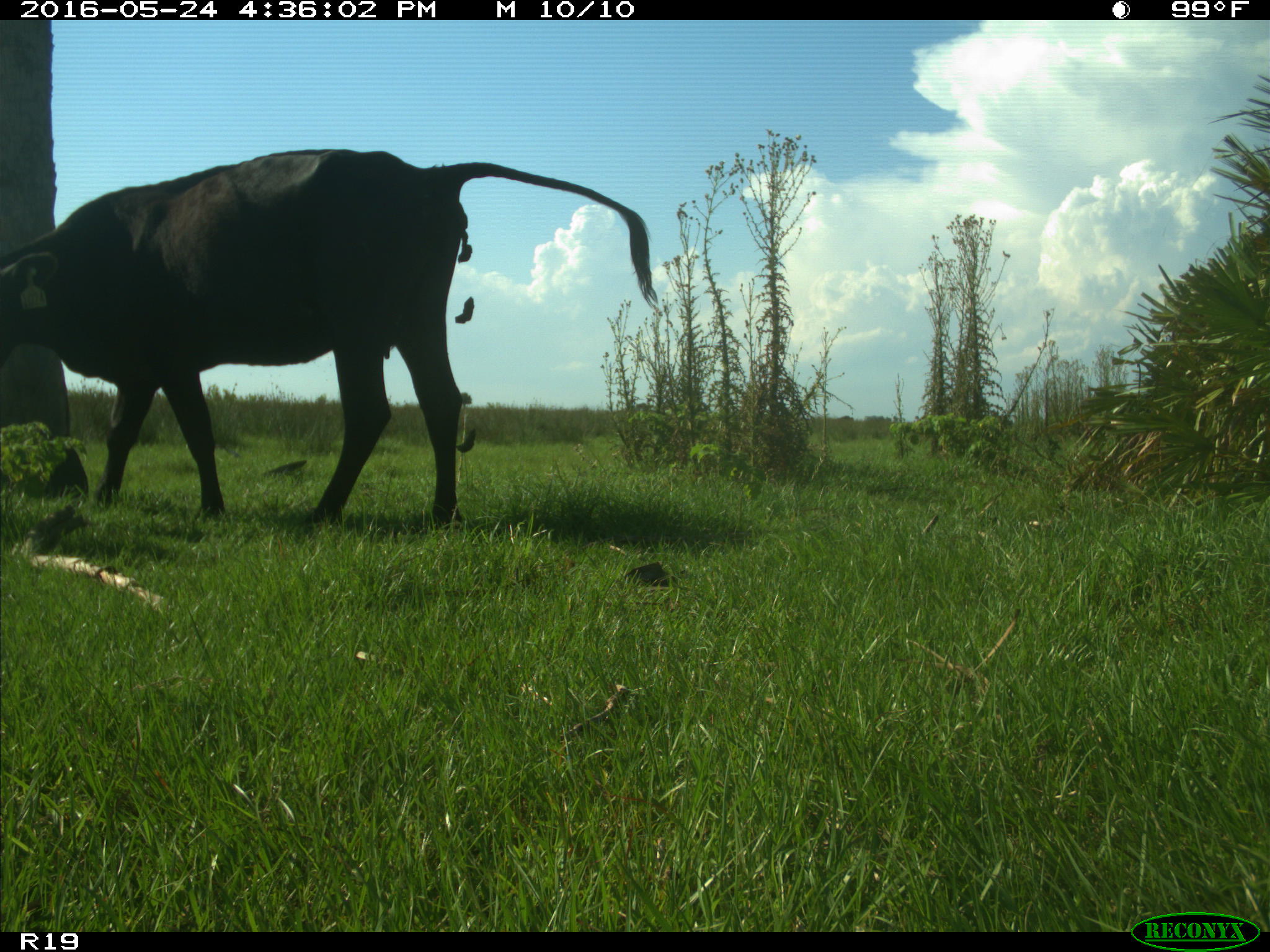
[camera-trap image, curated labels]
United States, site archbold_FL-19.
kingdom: Animalia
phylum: Chordata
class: Mammalia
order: Artiodactyla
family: Bovidae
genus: Bos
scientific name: Bos taurus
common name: domestic cow